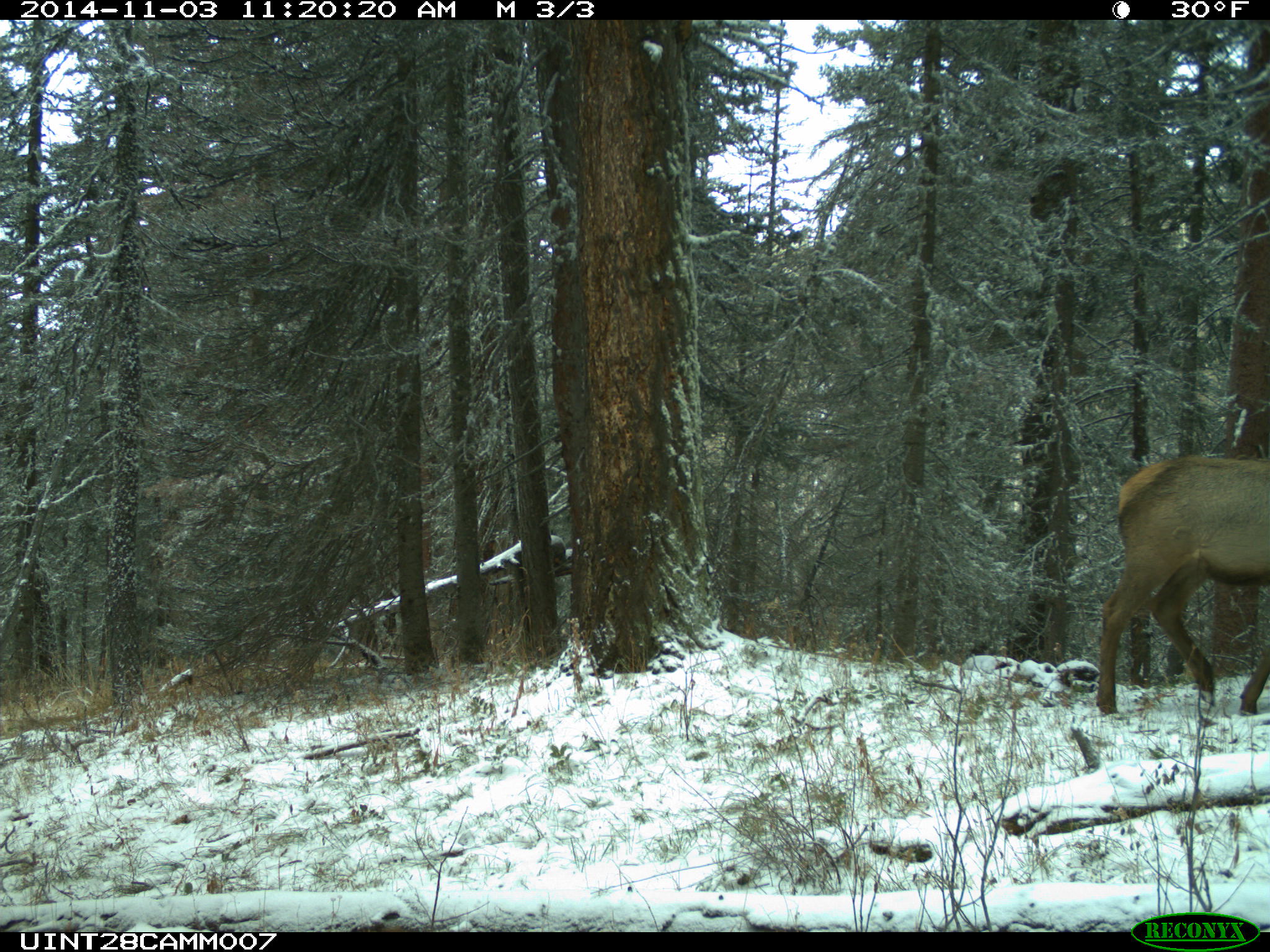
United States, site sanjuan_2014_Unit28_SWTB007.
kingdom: Animalia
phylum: Chordata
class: Mammalia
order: Artiodactyla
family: Cervidae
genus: Cervus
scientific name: Cervus elaphus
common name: red deer